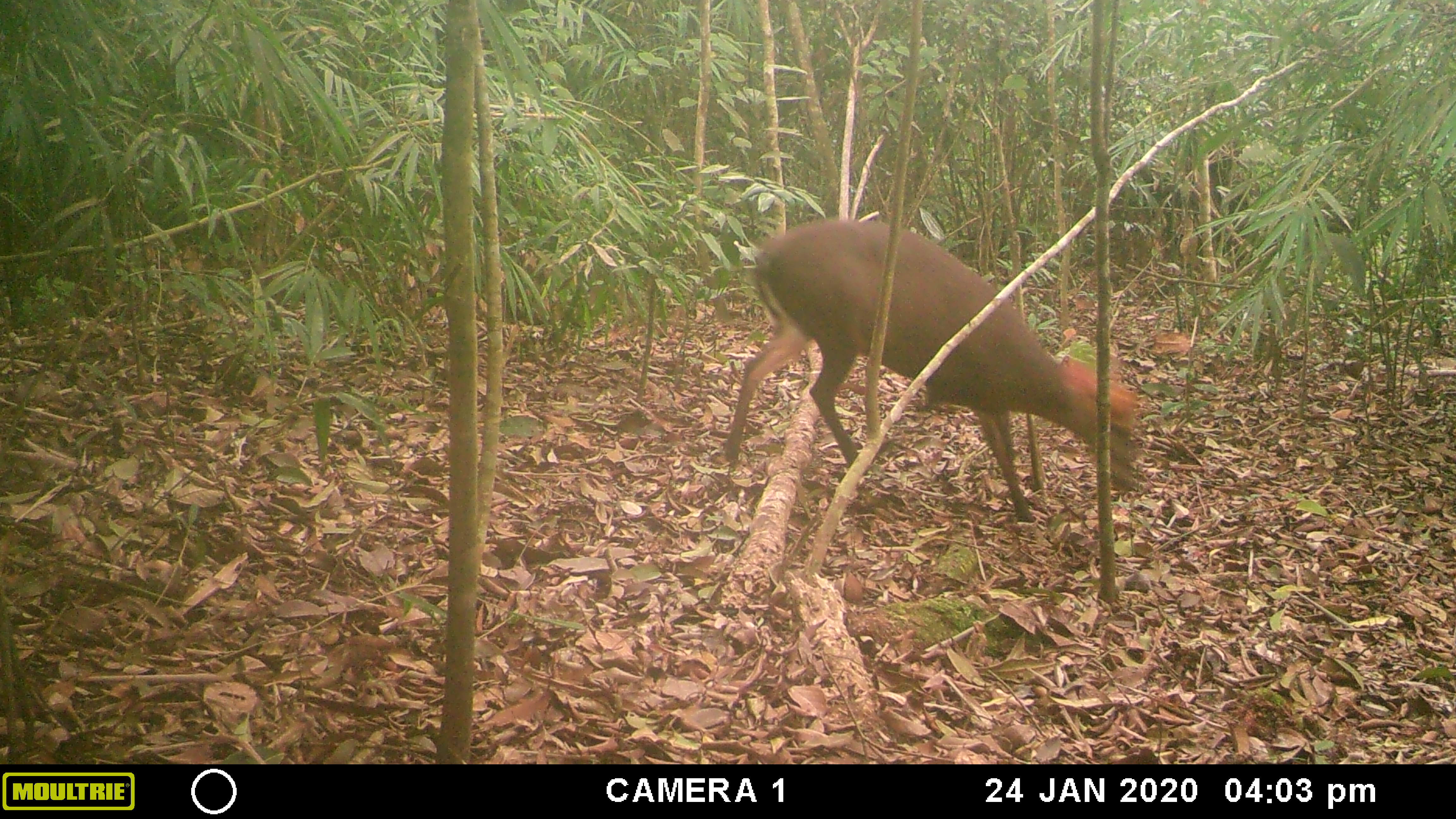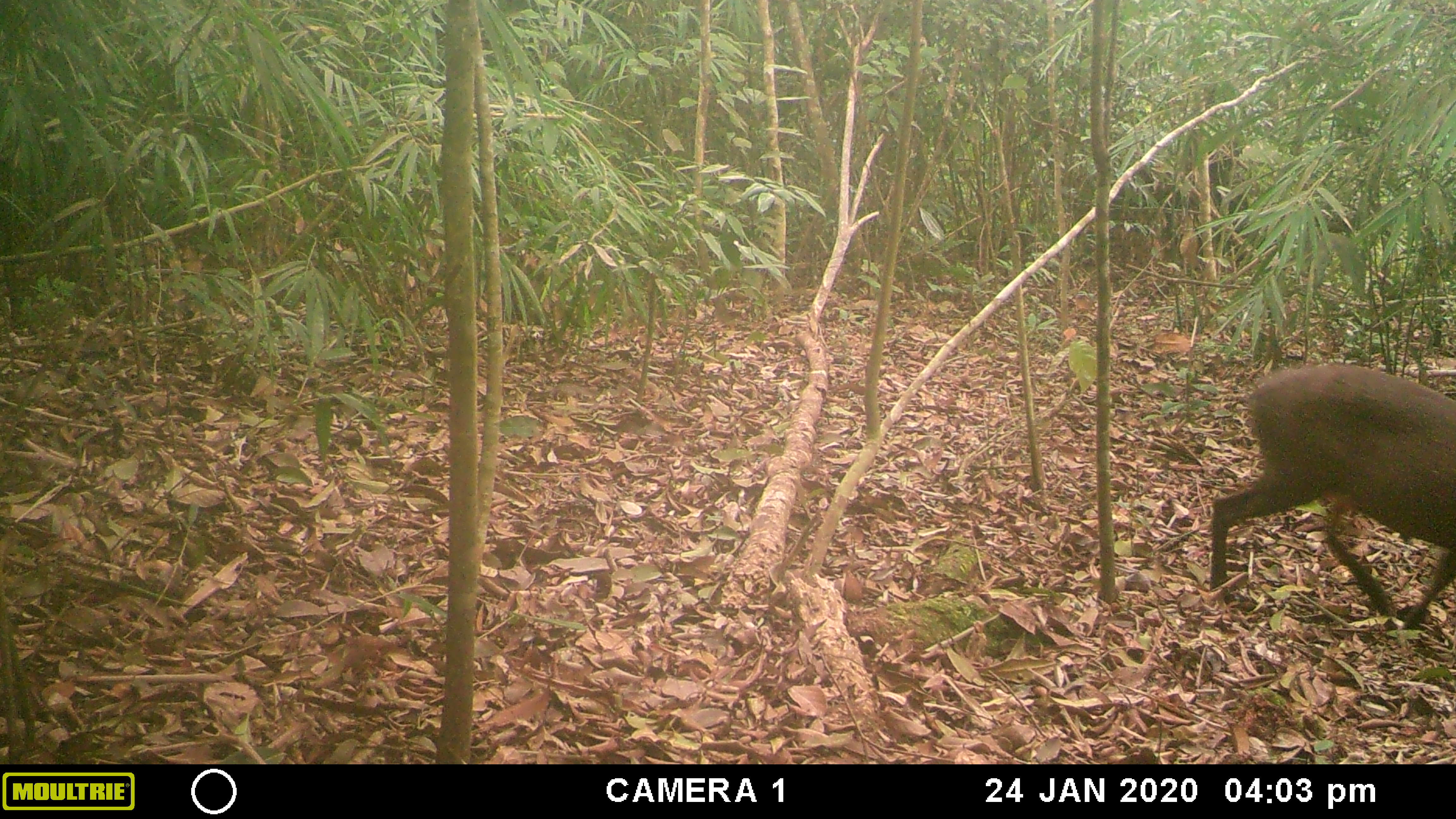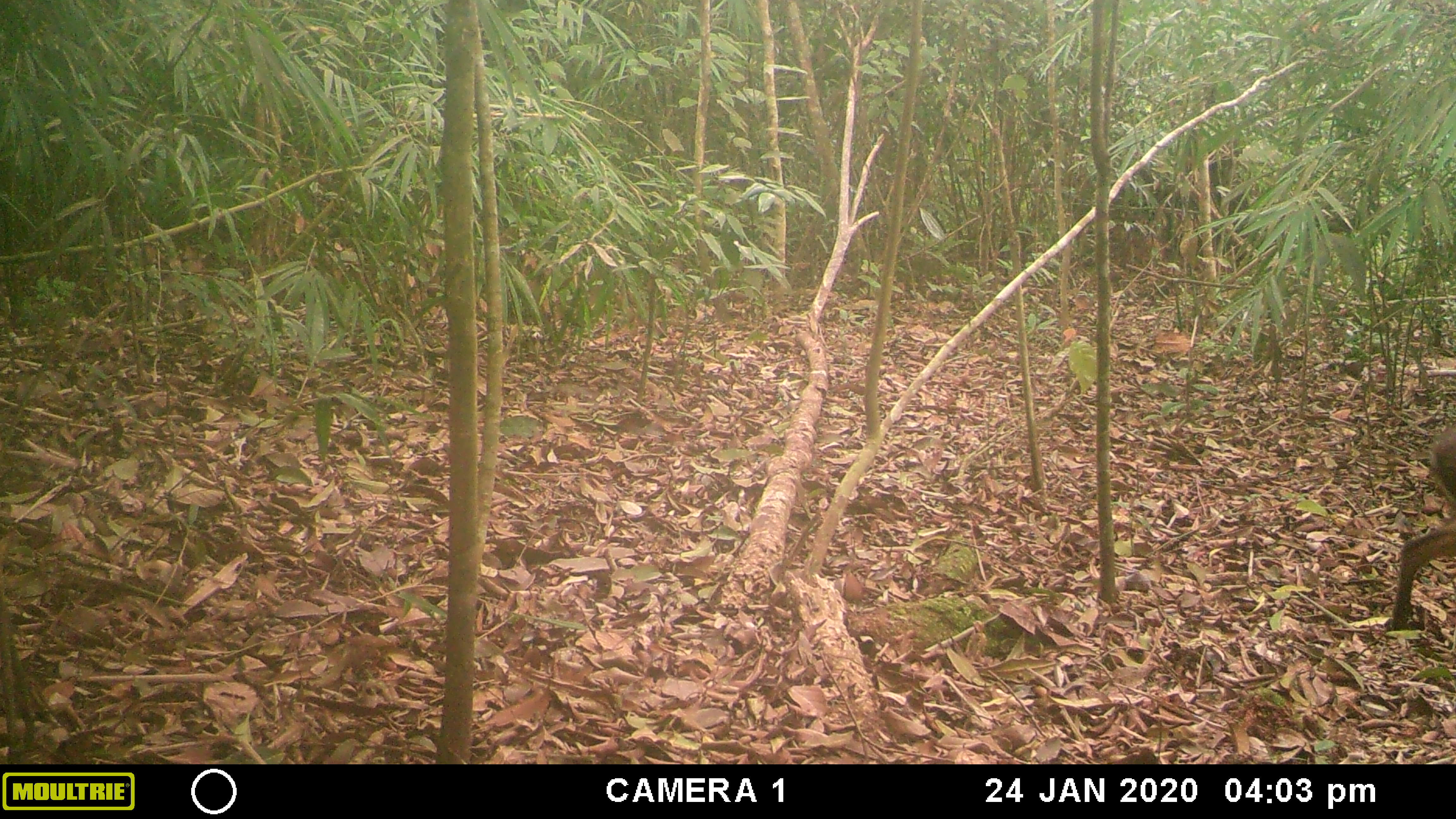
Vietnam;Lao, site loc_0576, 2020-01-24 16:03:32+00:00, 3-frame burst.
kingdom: Animalia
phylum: Chordata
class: Mammalia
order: Artiodactyla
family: Cervidae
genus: Muntiacus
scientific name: Muntiacus rooseveltorum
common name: roosevelt's muntjac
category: roosevelts muntjac group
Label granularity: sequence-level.